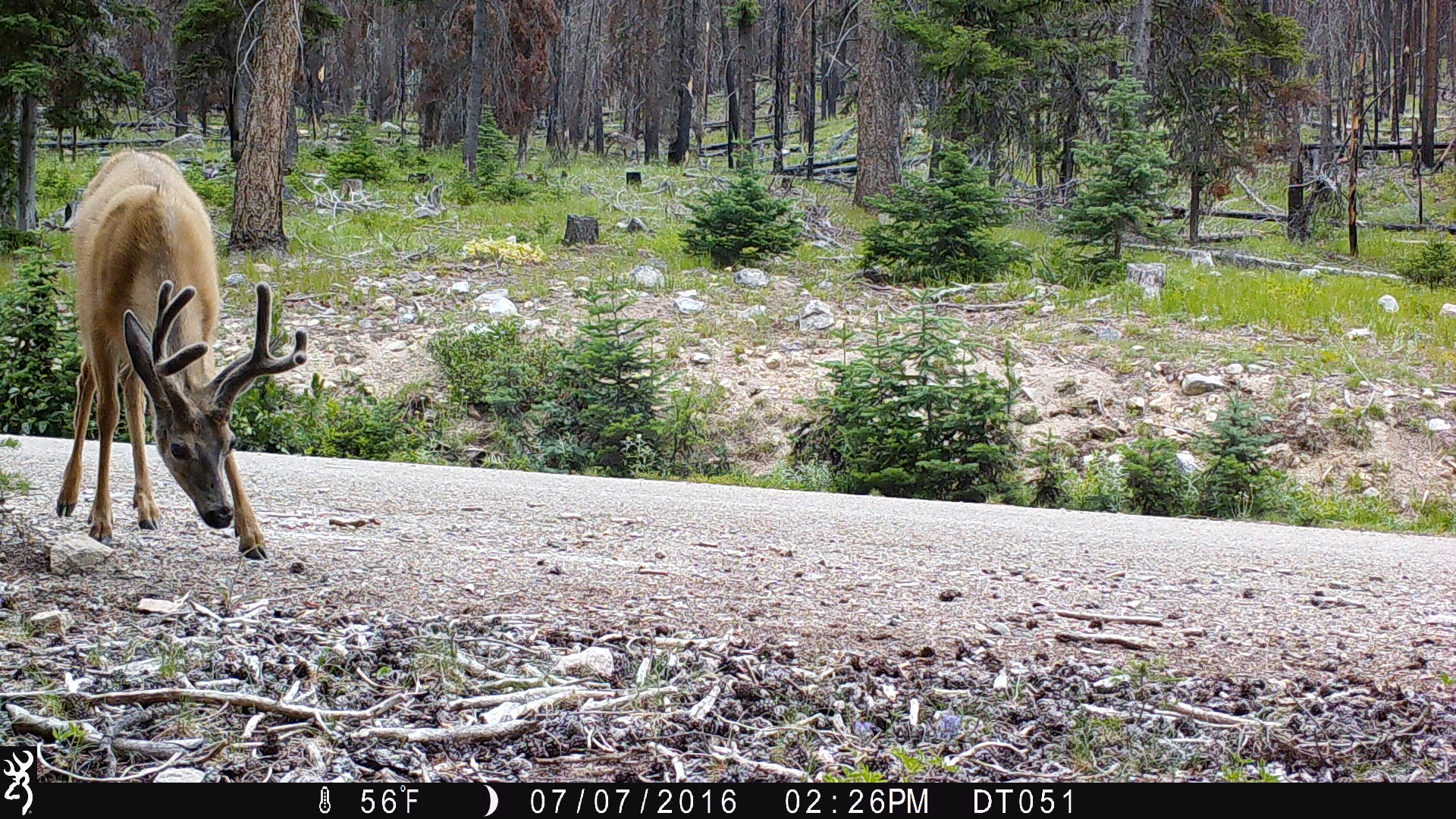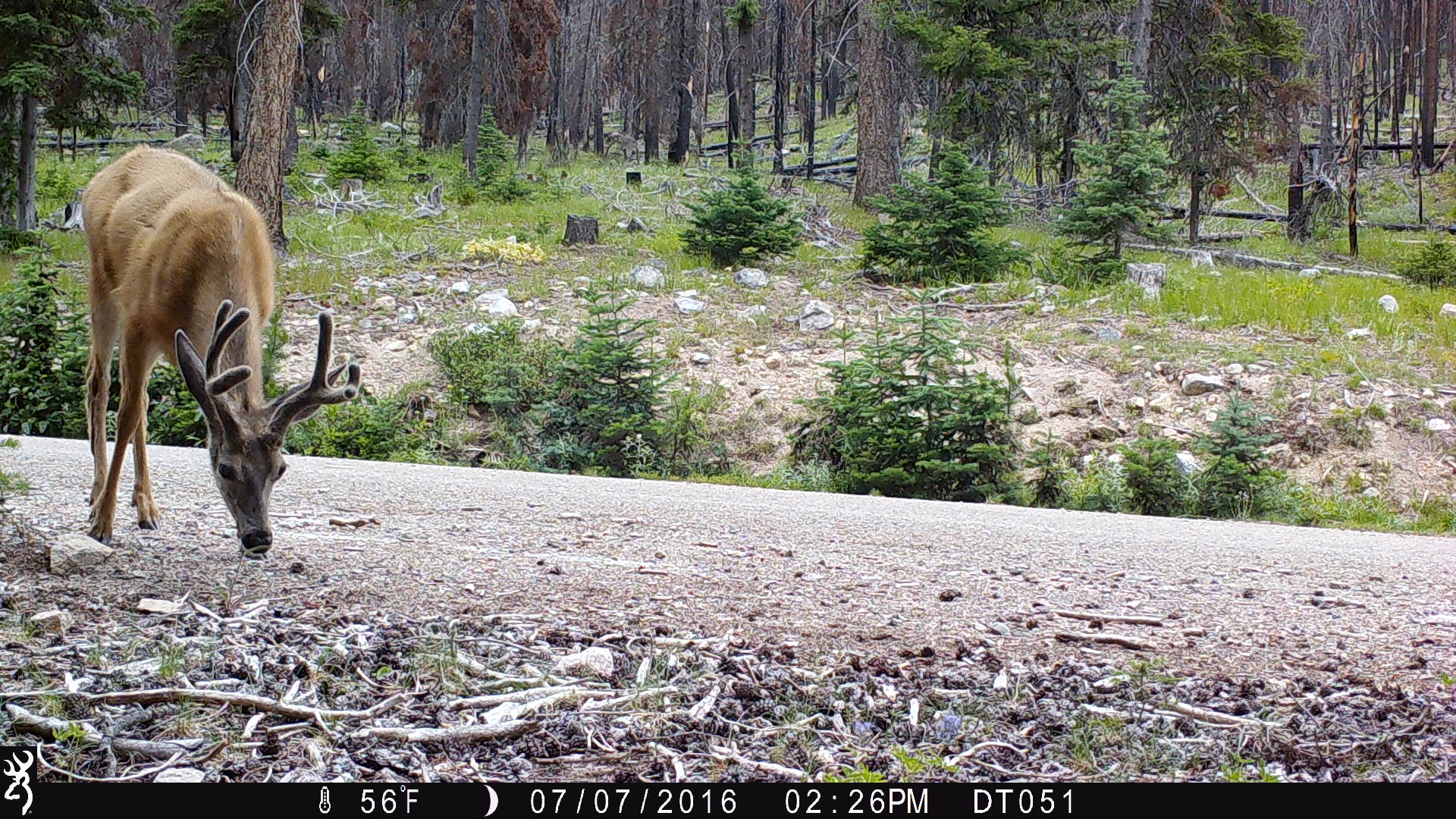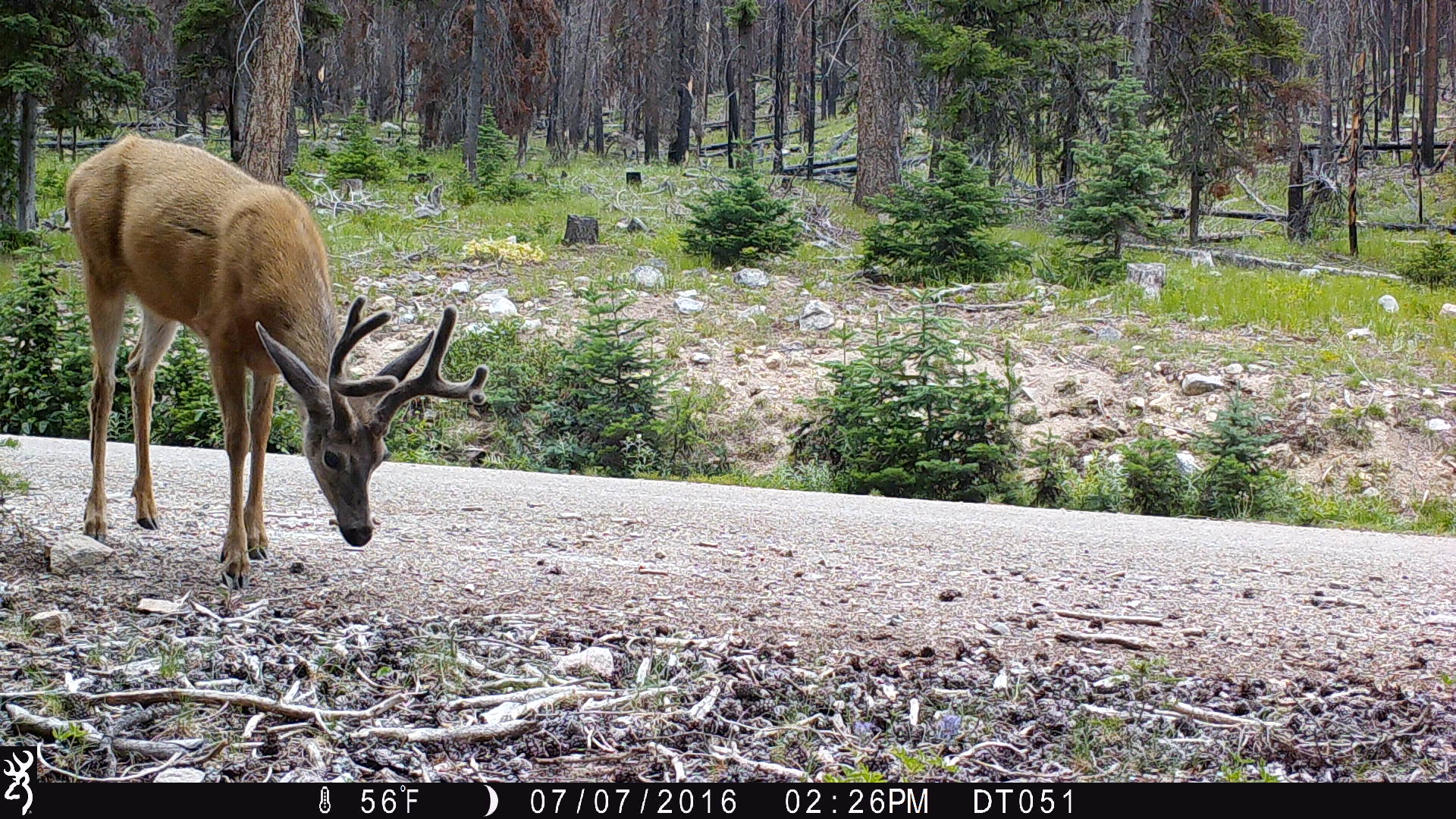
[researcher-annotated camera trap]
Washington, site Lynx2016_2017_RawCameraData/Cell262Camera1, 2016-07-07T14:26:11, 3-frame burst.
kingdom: Animalia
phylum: Chordata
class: Mammalia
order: Artiodactyla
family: Cervidae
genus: Odocoileus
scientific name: Odocoileus hemionus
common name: mule deer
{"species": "Odocoileus hemionus (mule deer)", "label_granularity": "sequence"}